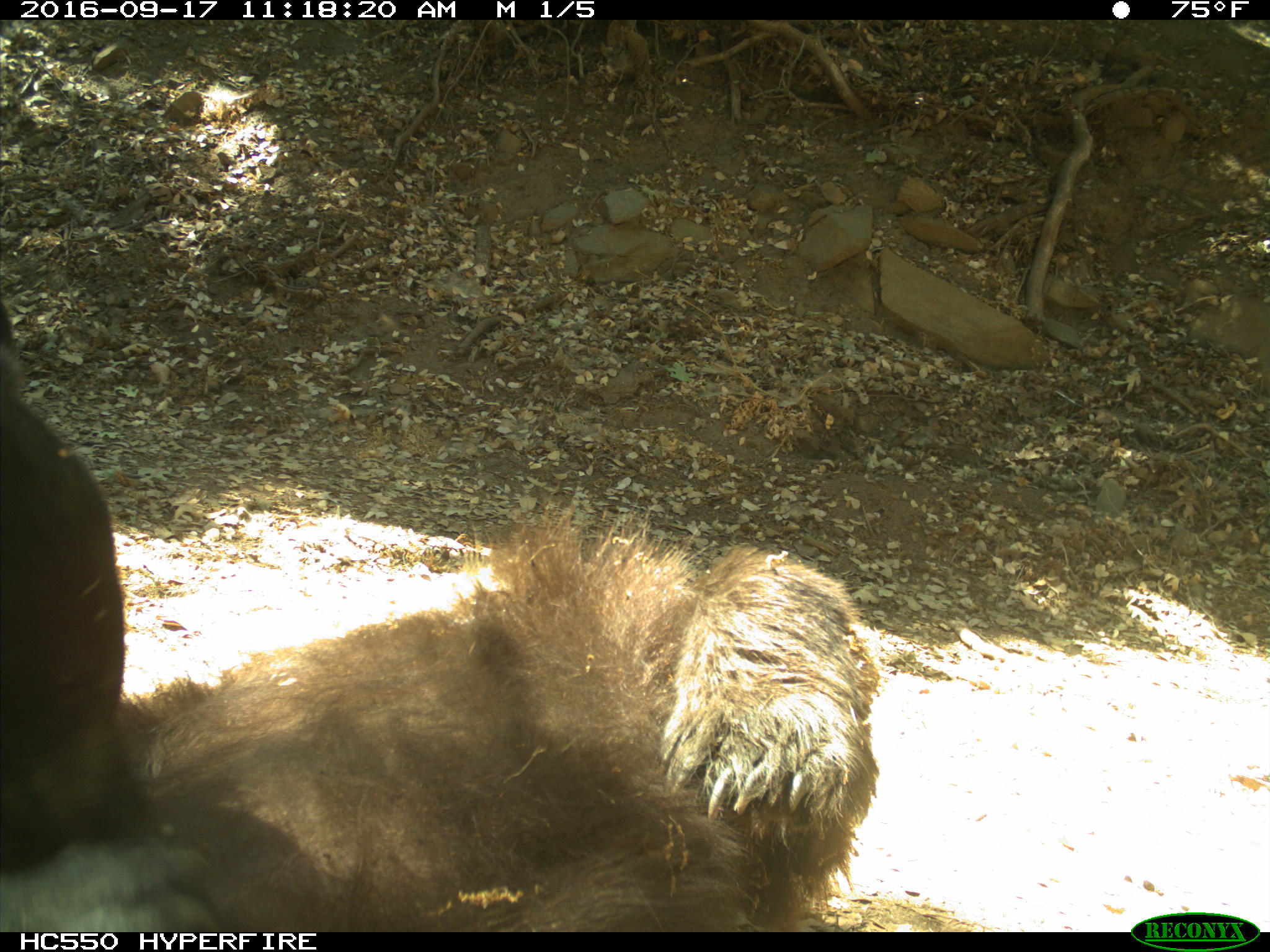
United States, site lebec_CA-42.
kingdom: Animalia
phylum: Chordata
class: Mammalia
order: Carnivora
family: Ursidae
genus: Ursus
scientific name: Ursus americanus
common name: american black bear